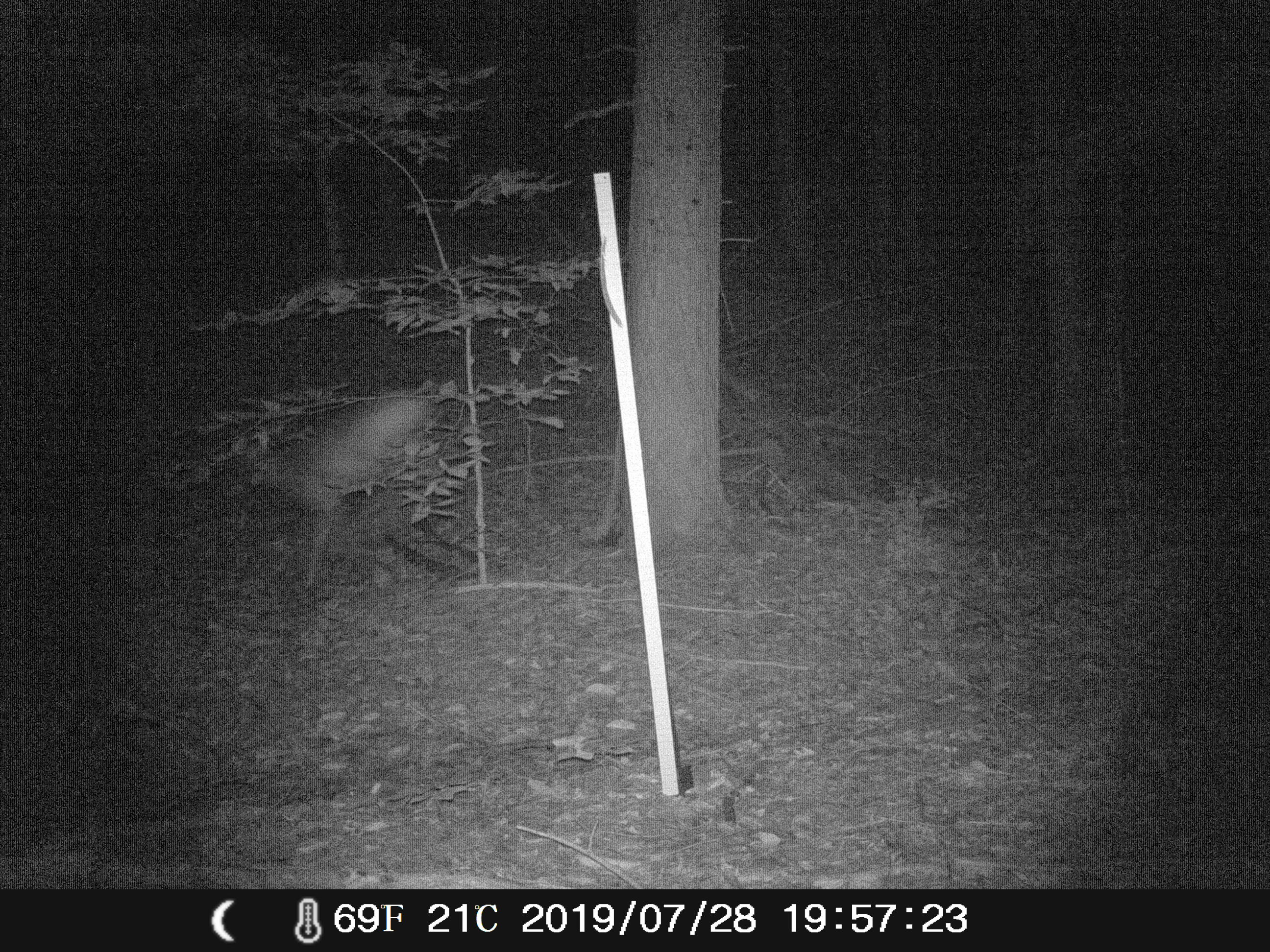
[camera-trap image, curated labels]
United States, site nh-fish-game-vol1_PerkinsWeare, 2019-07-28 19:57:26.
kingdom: Animalia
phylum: Chordata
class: Mammalia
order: Artiodactyla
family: Cervidae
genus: Odocoileus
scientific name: Odocoileus virginianus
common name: white-tailed deer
White-tailed deer (Odocoileus virginianus).